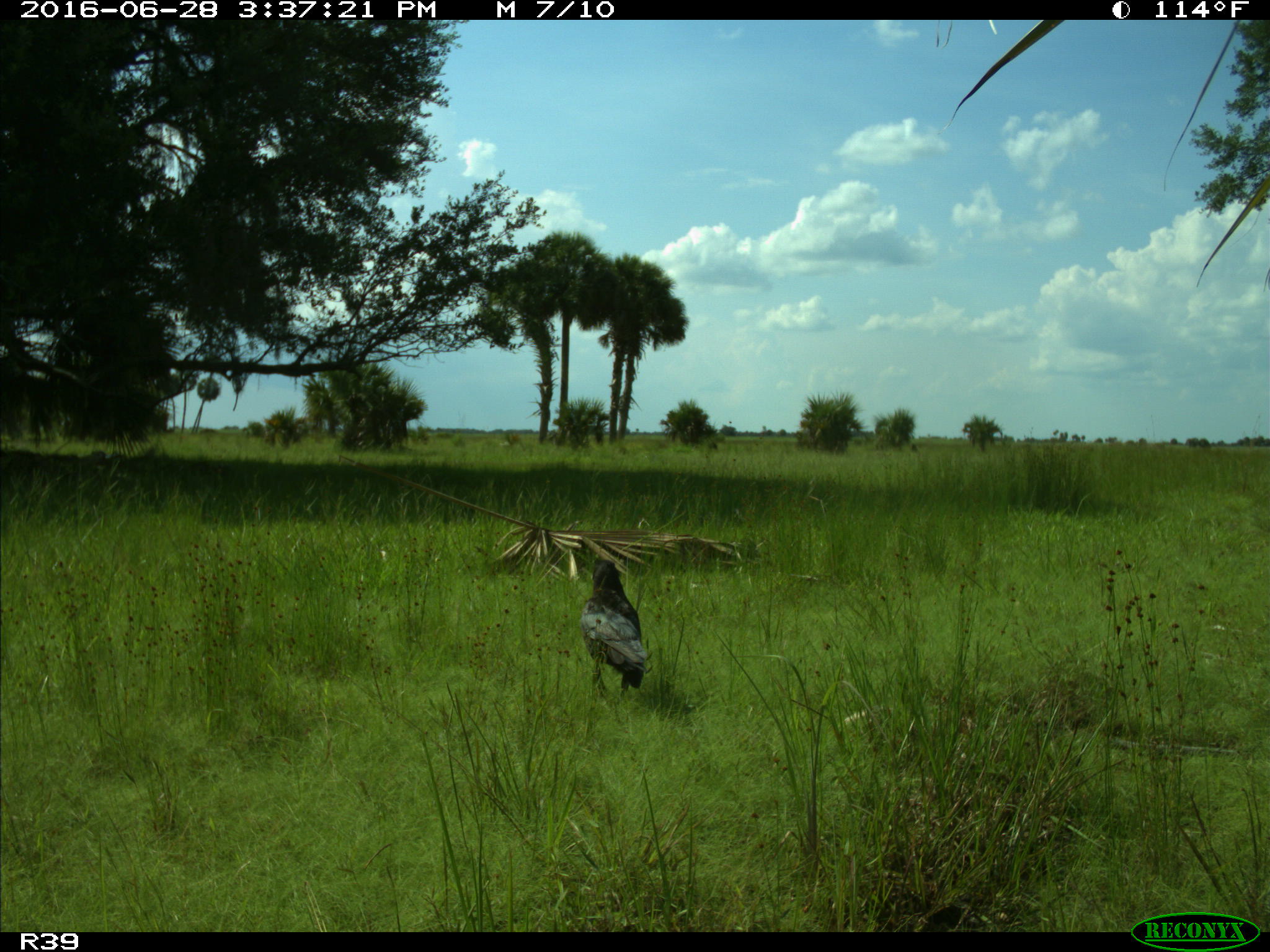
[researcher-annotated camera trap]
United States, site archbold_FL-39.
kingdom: Animalia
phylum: Chordata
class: Mammalia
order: Carnivora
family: Felidae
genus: Lynx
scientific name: Lynx rufus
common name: bobcat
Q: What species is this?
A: Lynx rufus (bobcat).